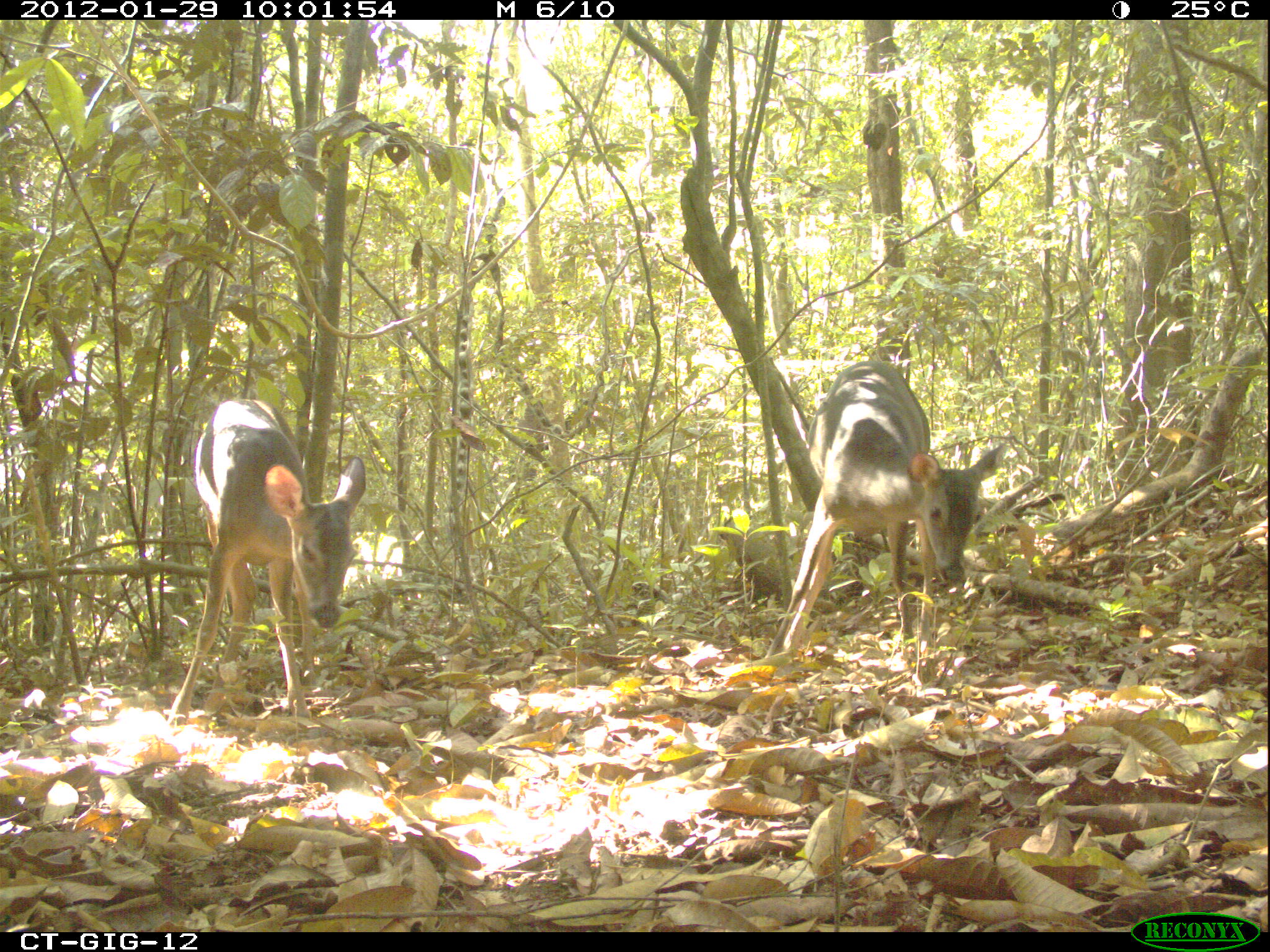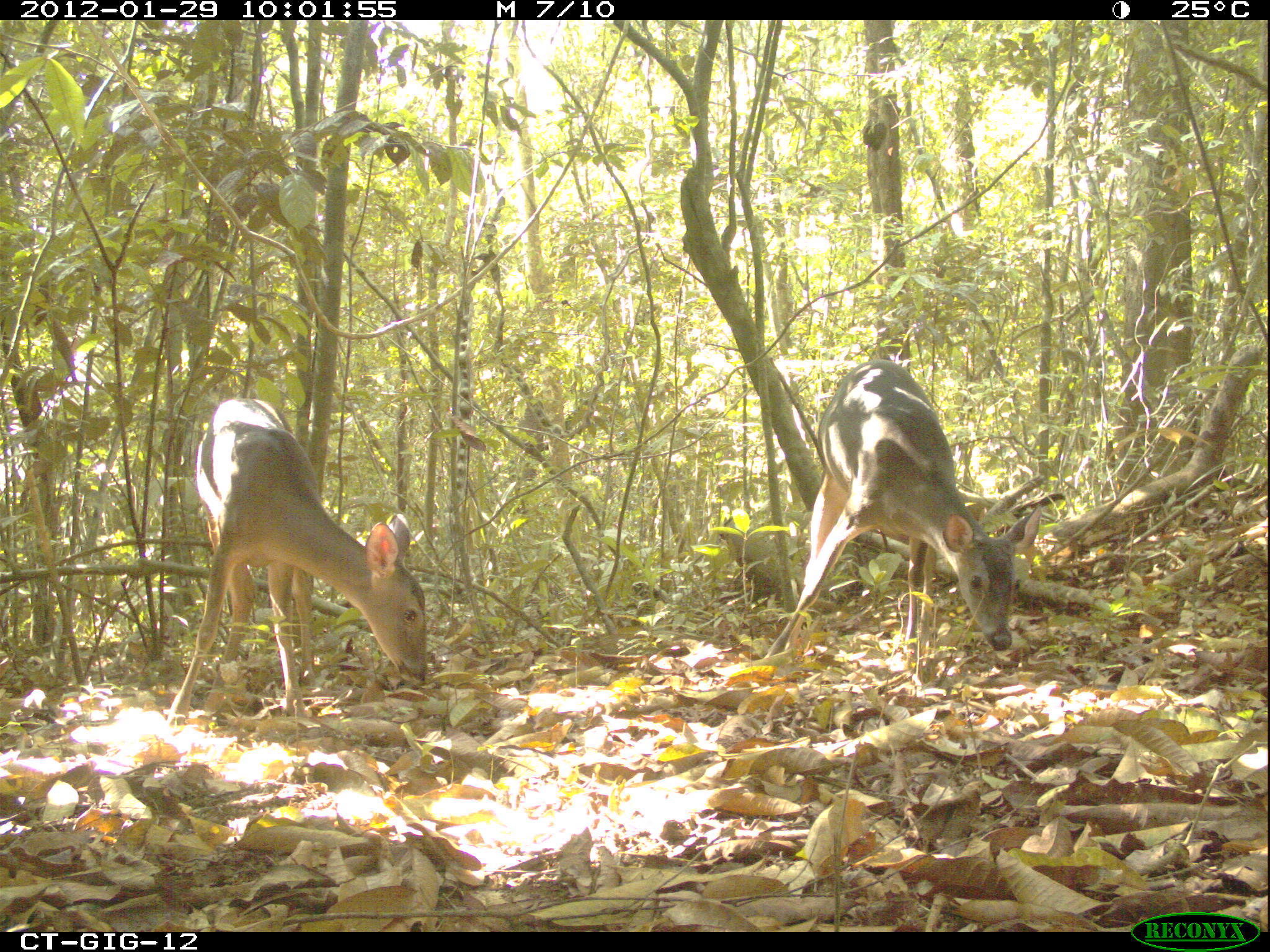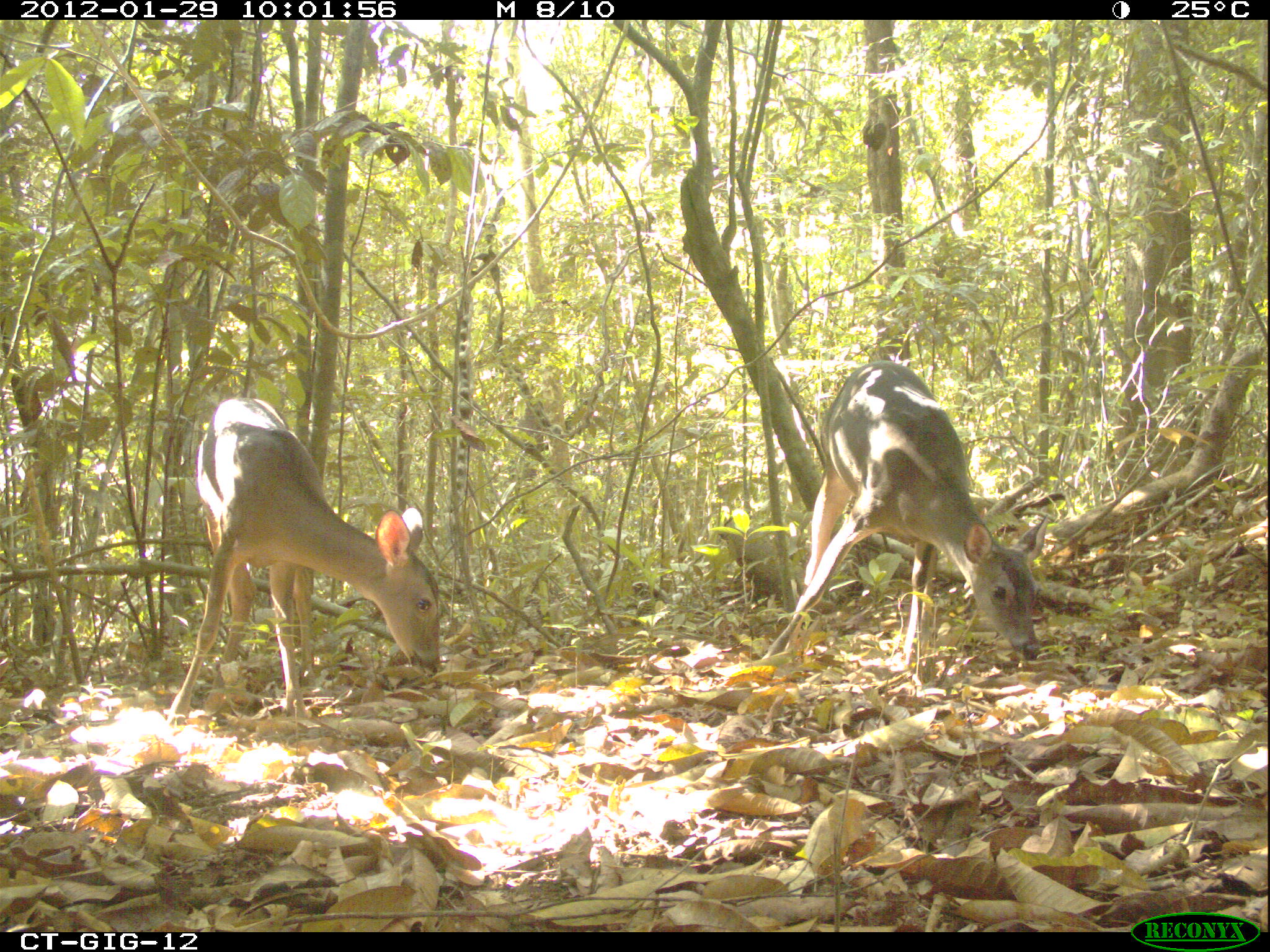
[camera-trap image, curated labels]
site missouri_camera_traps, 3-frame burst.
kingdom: Animalia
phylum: Chordata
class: Mammalia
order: Artiodactyla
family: Cervidae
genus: Odocoileus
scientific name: Odocoileus virginianus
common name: white-tailed deer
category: white tailed deer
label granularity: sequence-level